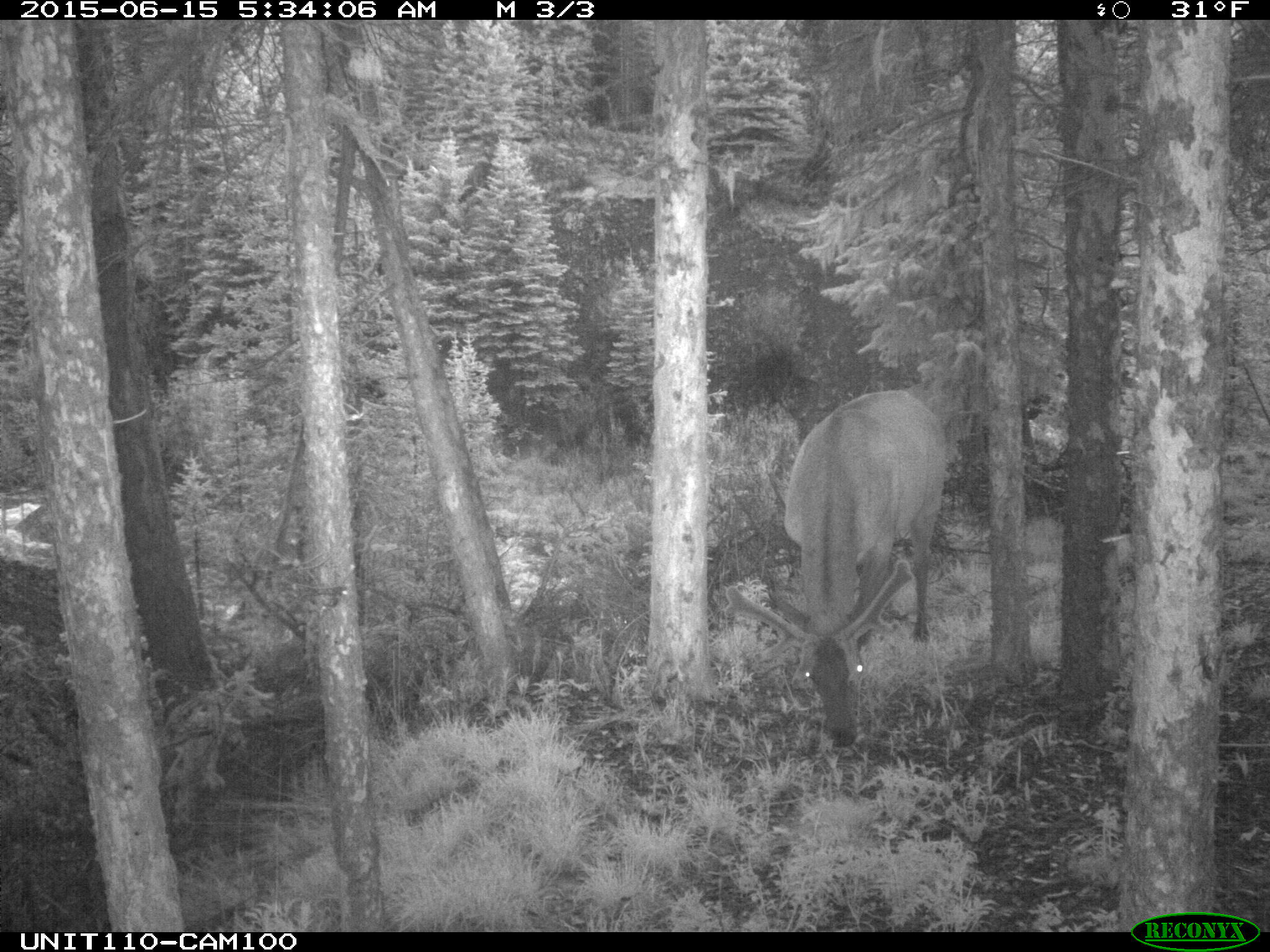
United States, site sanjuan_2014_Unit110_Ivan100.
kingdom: Animalia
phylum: Chordata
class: Mammalia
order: Artiodactyla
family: Cervidae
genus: Cervus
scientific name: Cervus elaphus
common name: red deer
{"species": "Cervus elaphus (red deer)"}